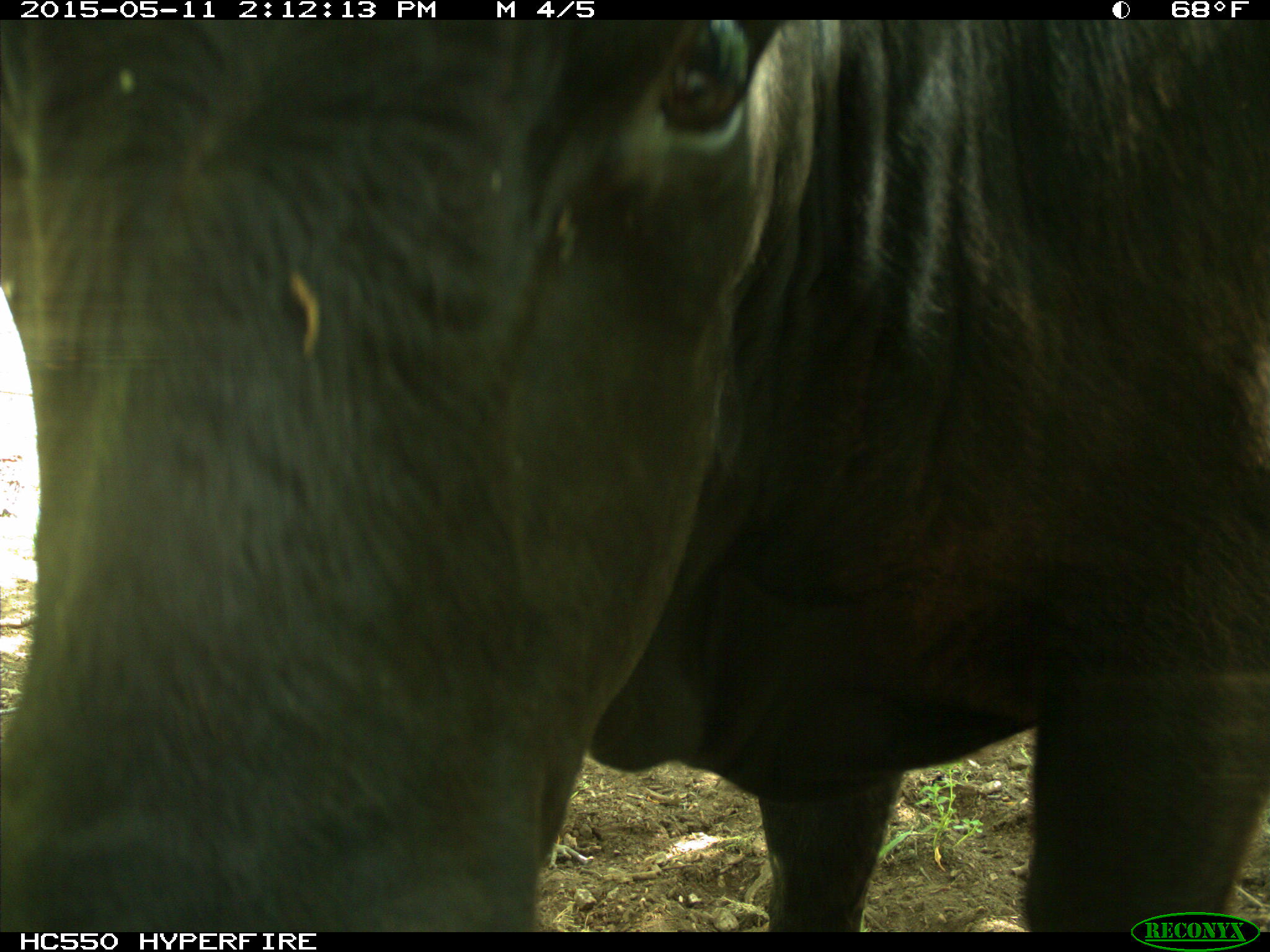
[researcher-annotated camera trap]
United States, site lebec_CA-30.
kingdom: Animalia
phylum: Chordata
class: Mammalia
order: Artiodactyla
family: Bovidae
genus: Bos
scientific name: Bos taurus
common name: domestic cow